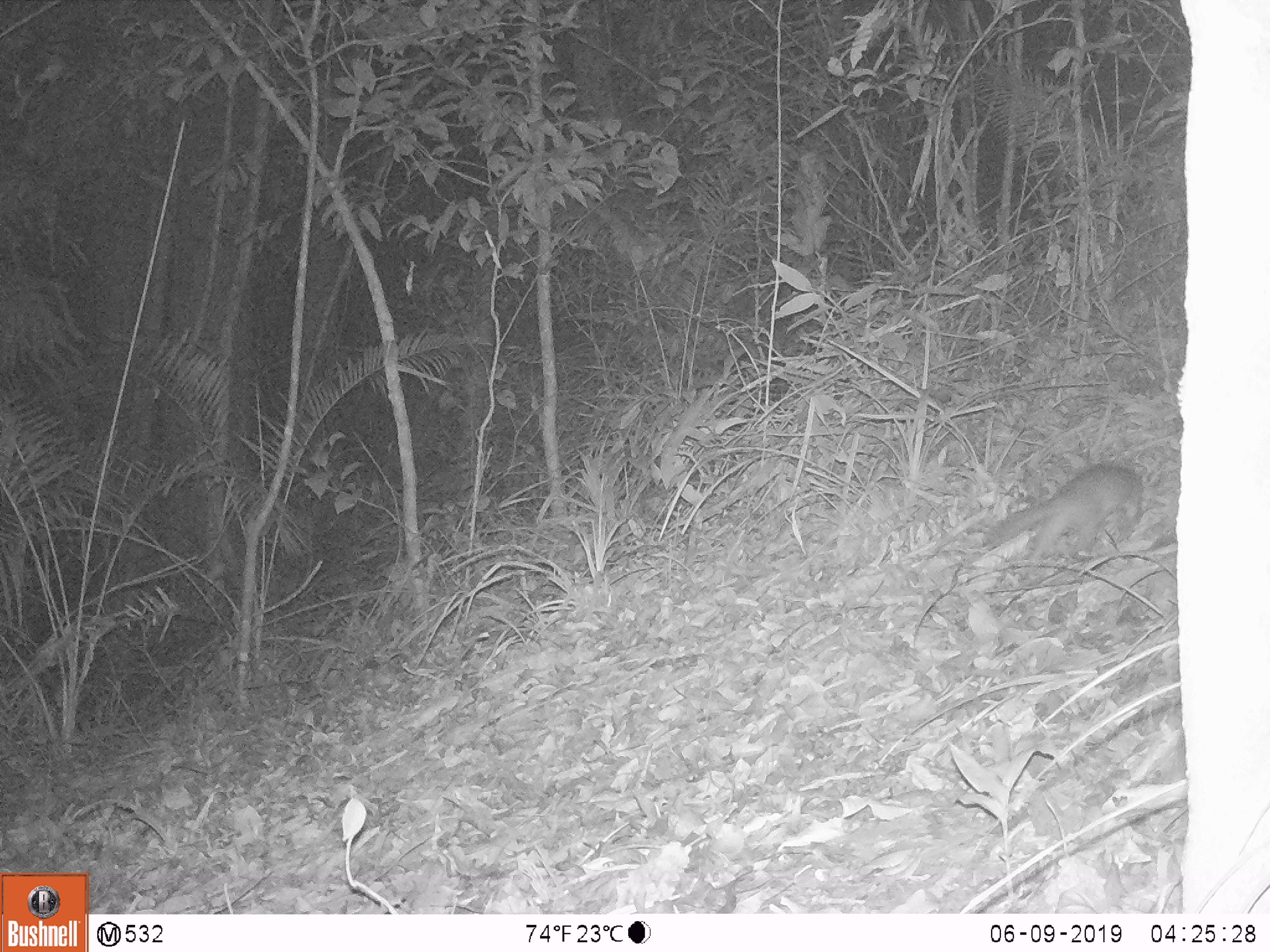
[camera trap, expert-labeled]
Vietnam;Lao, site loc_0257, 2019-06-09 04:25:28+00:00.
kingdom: Animalia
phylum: Chordata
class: Mammalia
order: Carnivora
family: Mustelidae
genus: Melogale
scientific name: Melogale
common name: ferret badger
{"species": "ferret badger (Melogale)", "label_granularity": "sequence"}